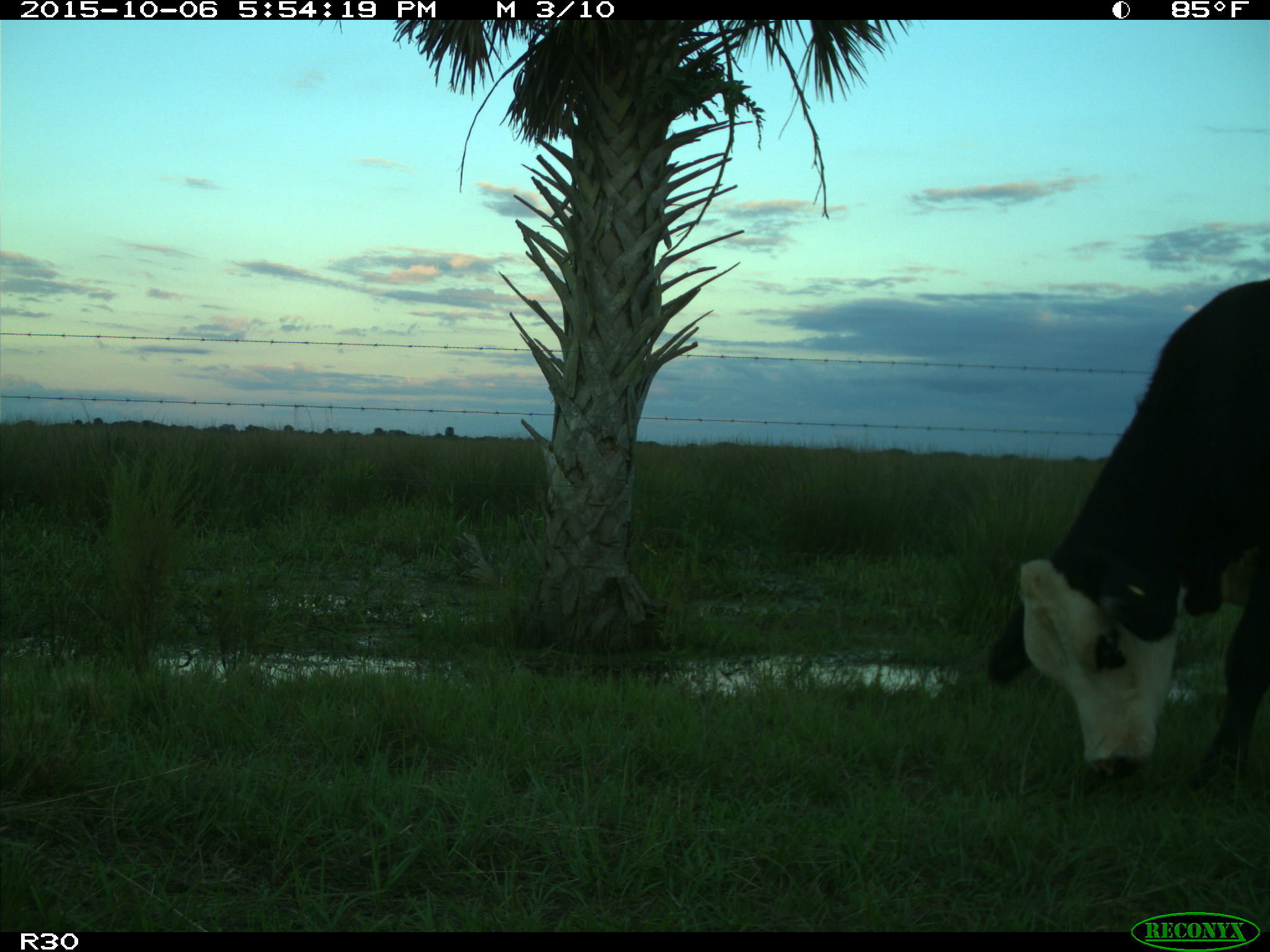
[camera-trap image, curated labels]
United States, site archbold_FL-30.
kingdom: Animalia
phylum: Chordata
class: Mammalia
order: Artiodactyla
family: Bovidae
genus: Bos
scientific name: Bos taurus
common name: domestic cow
Bos taurus (domestic cow).